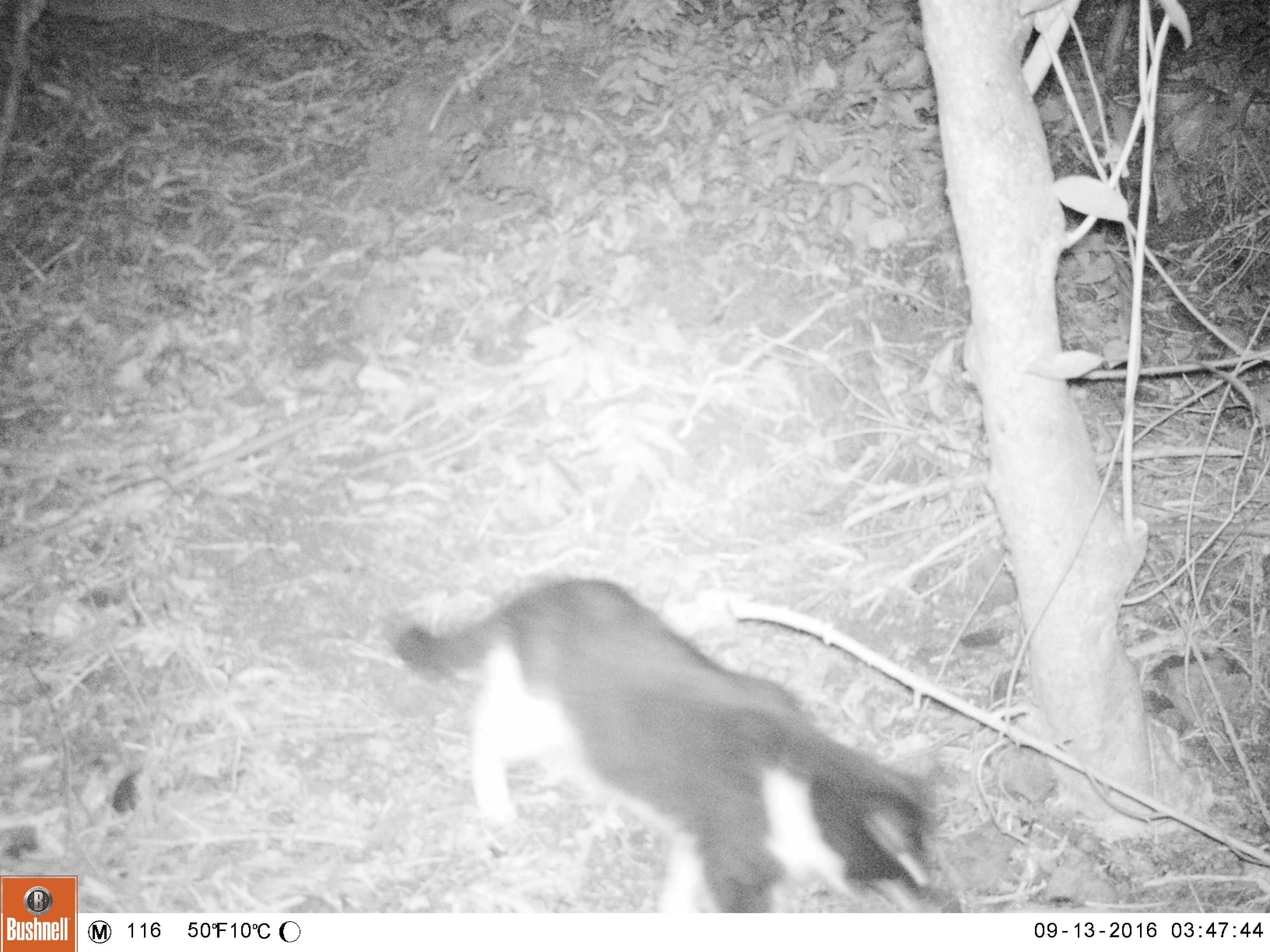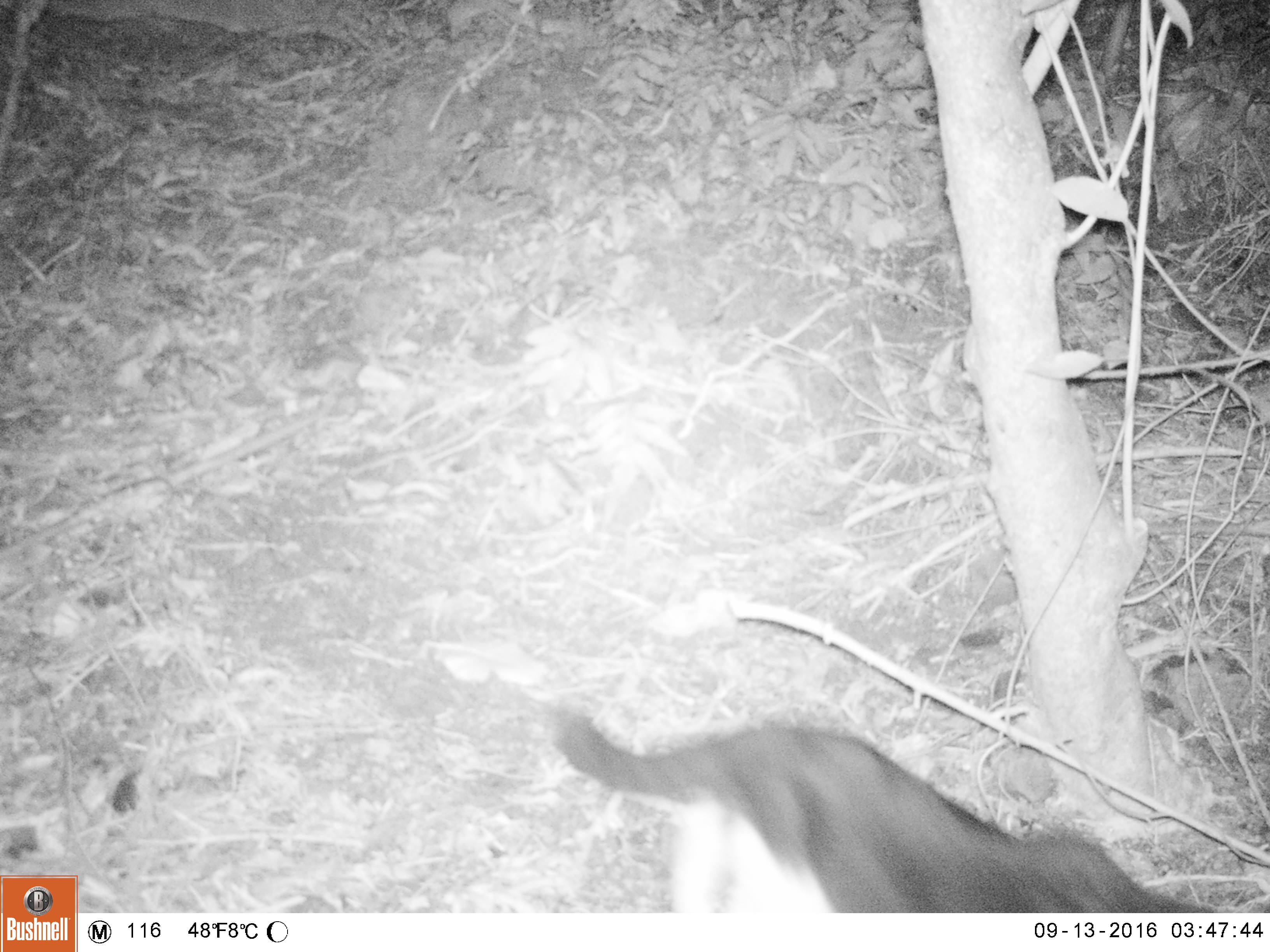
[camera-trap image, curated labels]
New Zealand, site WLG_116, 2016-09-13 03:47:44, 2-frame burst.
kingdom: Animalia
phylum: Chordata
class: Mammalia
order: Carnivora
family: Felidae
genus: Felis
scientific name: Felis catus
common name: domestic cat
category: cat